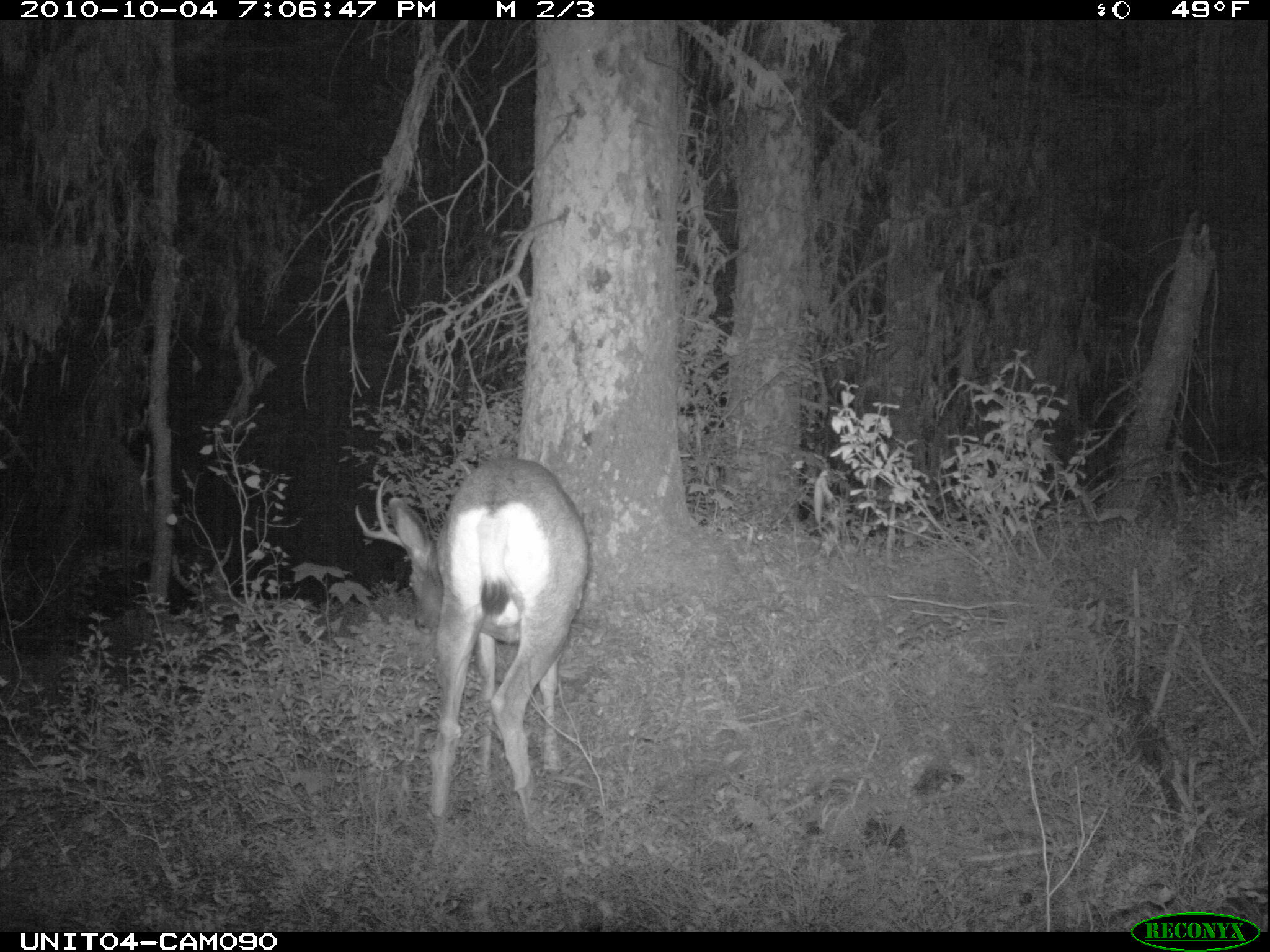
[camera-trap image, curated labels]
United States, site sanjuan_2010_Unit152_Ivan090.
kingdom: Animalia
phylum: Chordata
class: Mammalia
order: Artiodactyla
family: Cervidae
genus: Odocoileus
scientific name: Odocoileus hemionus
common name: mule deer